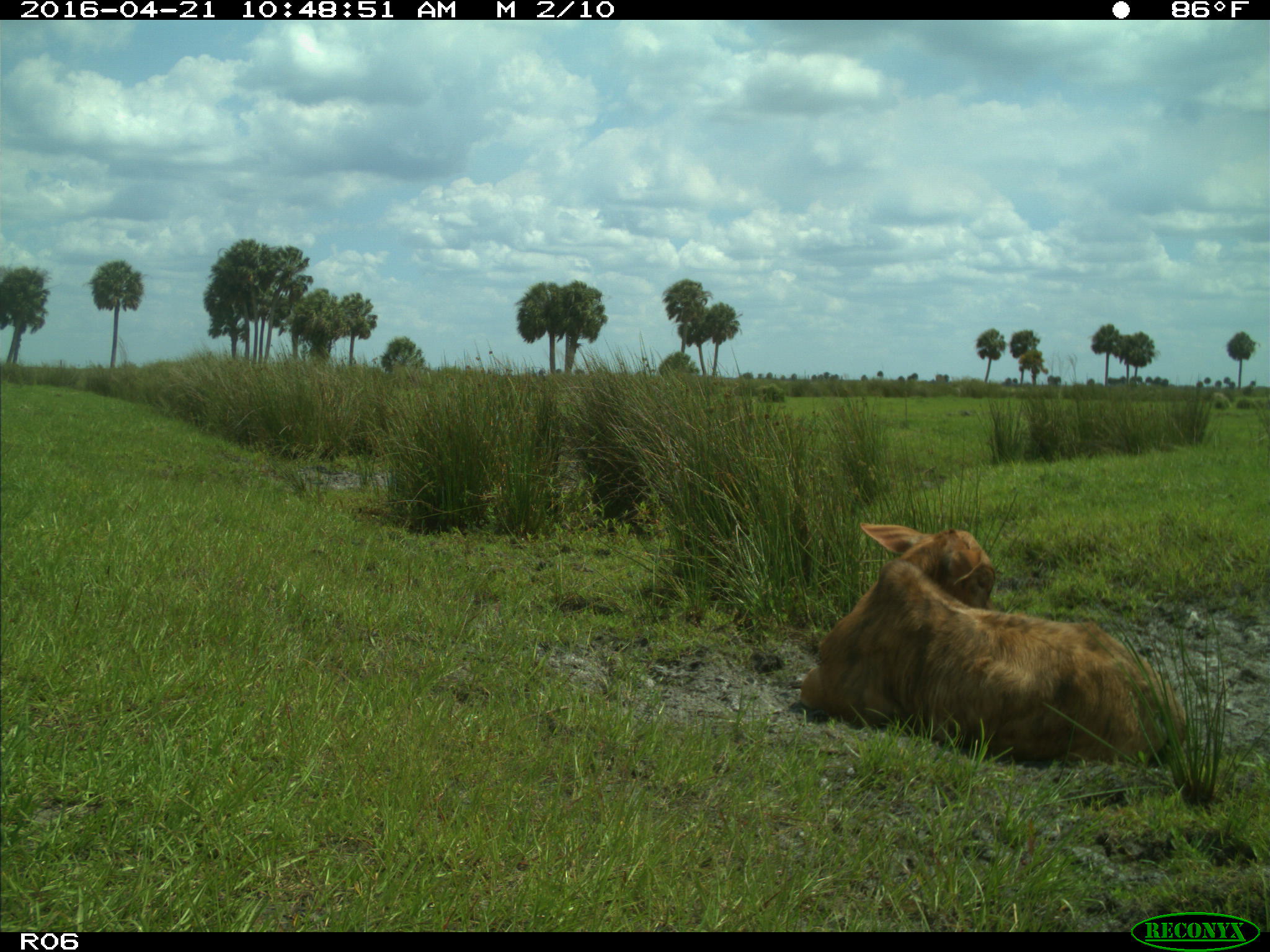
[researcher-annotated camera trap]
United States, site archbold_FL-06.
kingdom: Animalia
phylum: Chordata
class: Mammalia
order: Artiodactyla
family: Bovidae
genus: Bos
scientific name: Bos taurus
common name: domestic cow